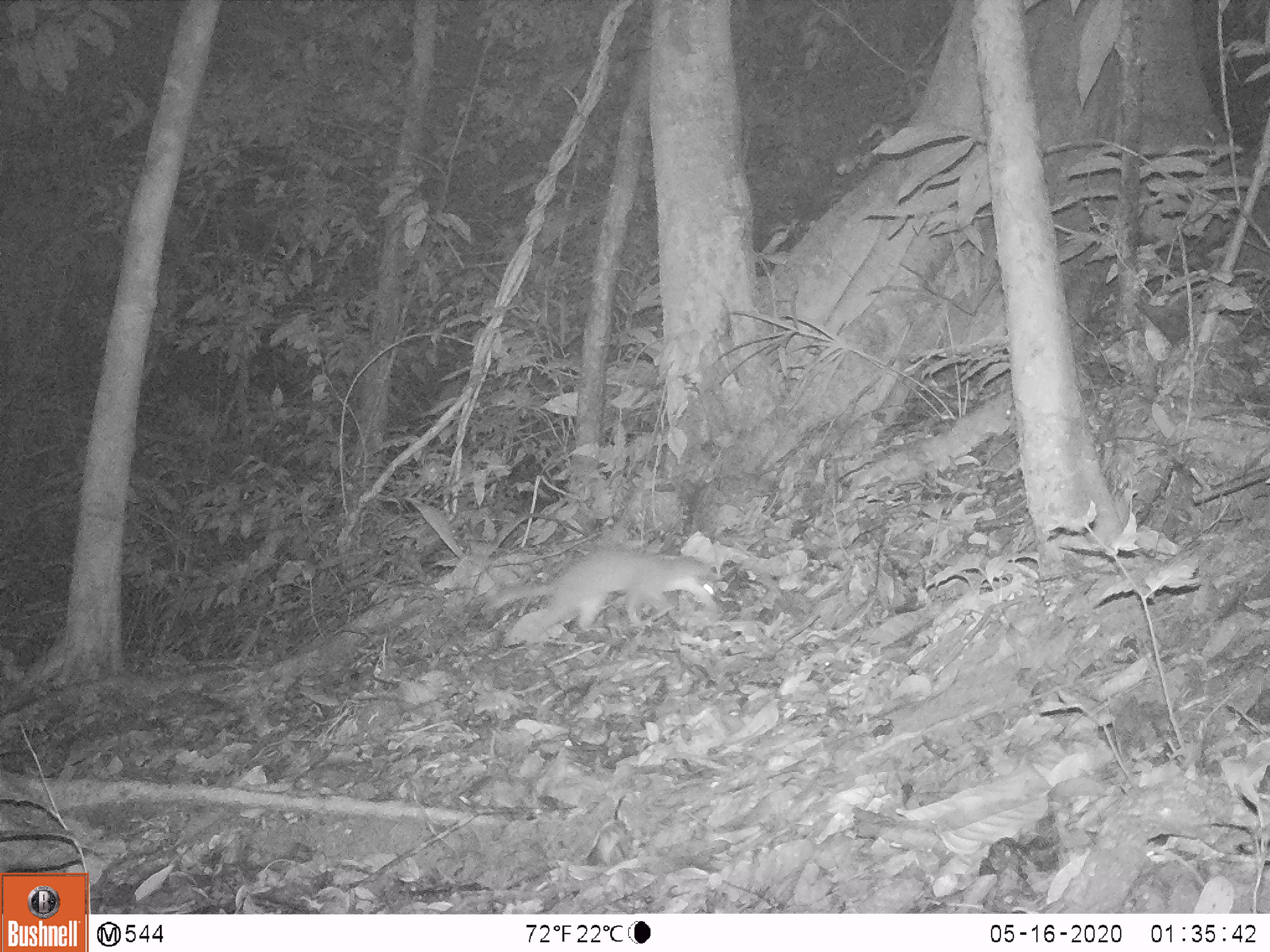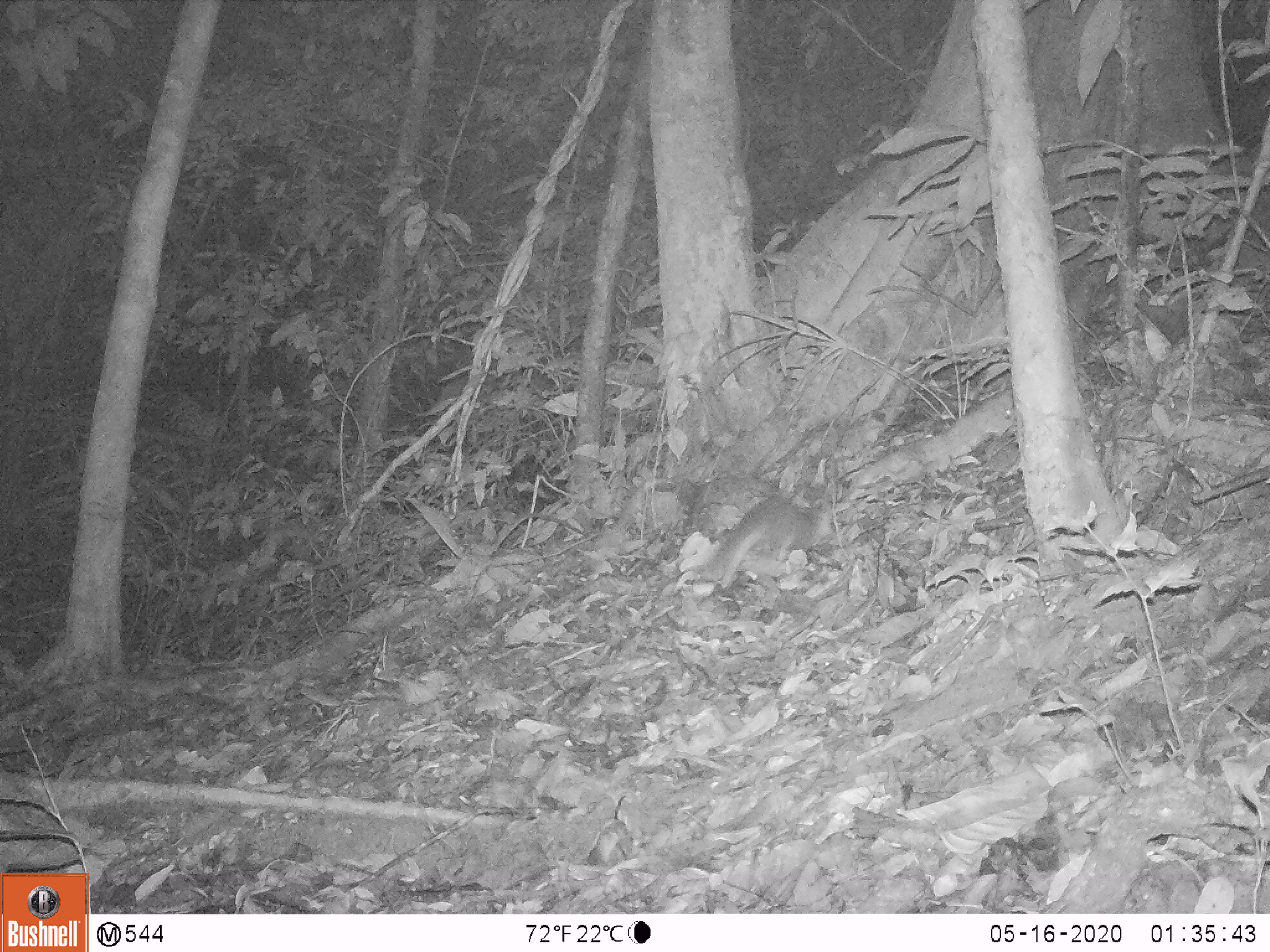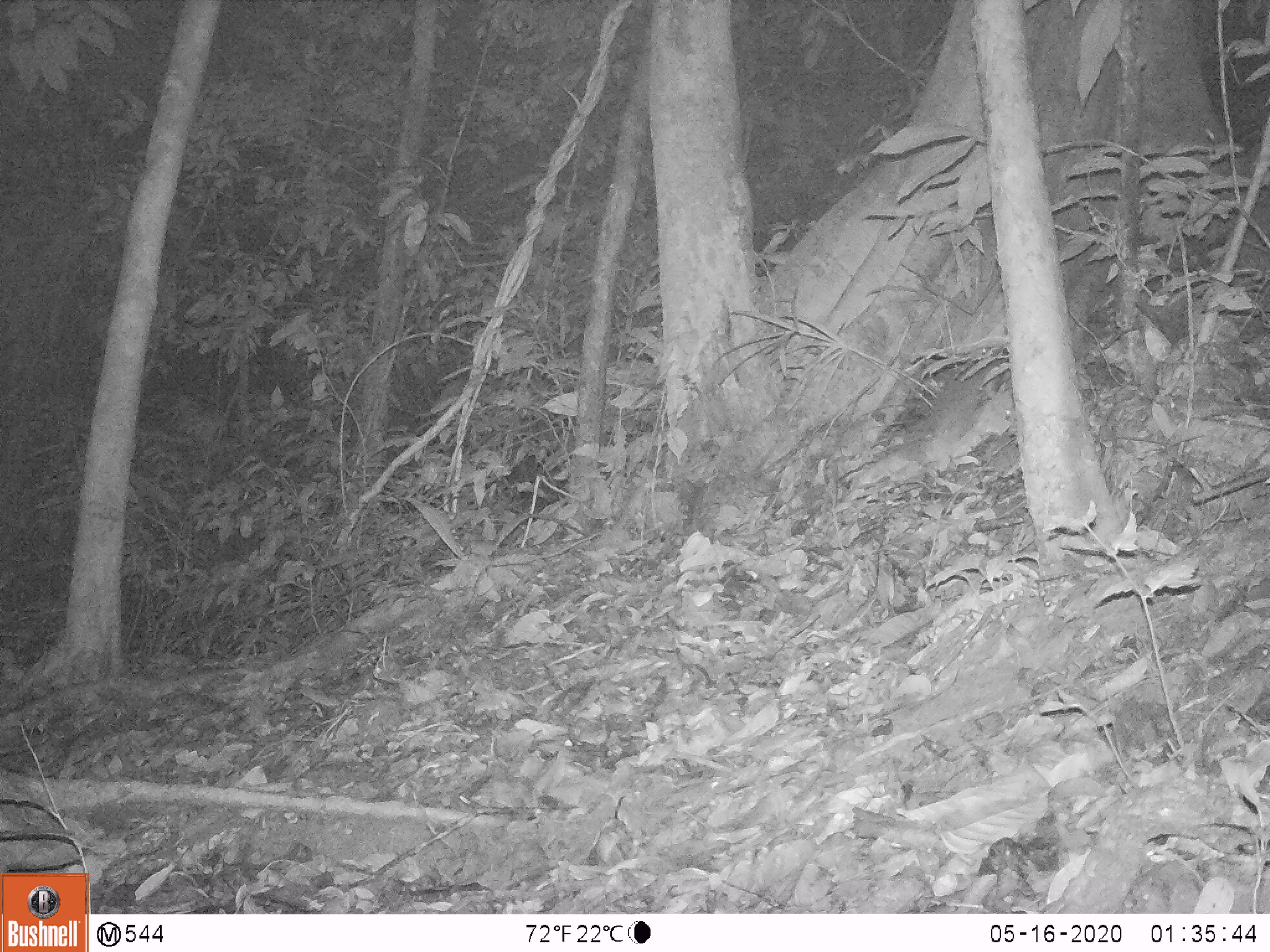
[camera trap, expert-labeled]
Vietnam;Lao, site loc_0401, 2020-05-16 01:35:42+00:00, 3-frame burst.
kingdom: Animalia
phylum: Chordata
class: Mammalia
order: Carnivora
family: Mustelidae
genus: Melogale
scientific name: Melogale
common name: ferret badger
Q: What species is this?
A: Ferret badger (Melogale).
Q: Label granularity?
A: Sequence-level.